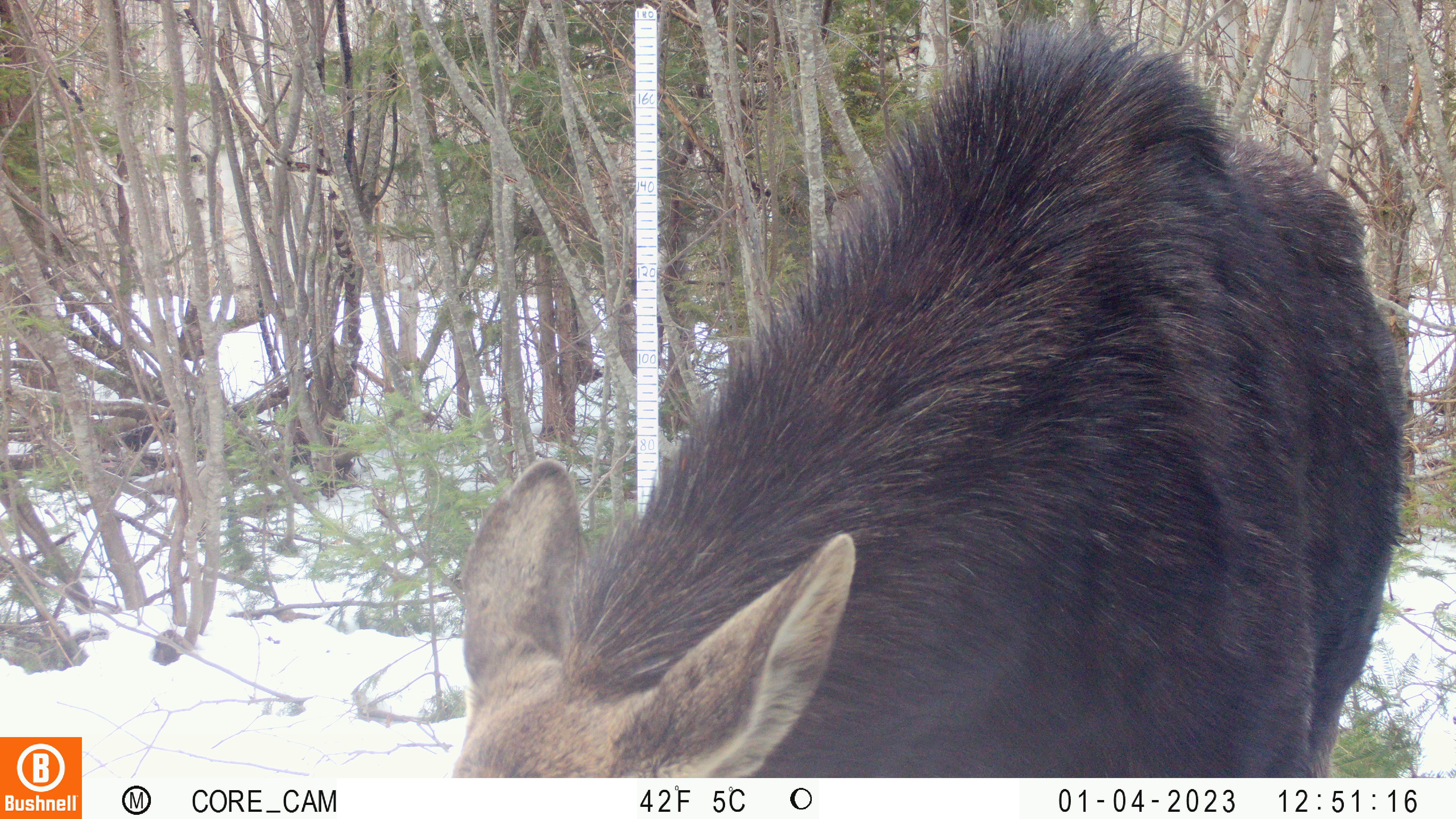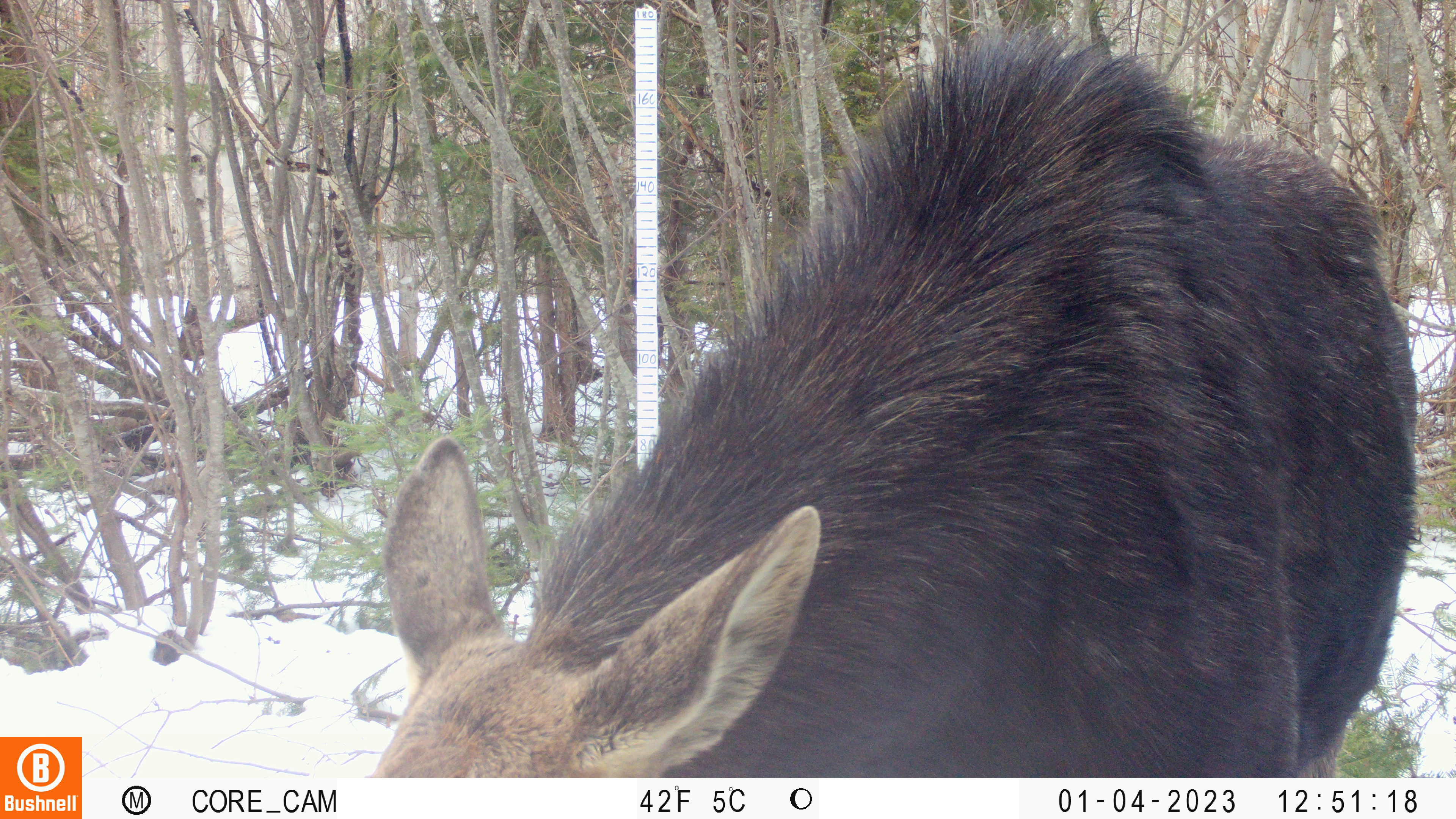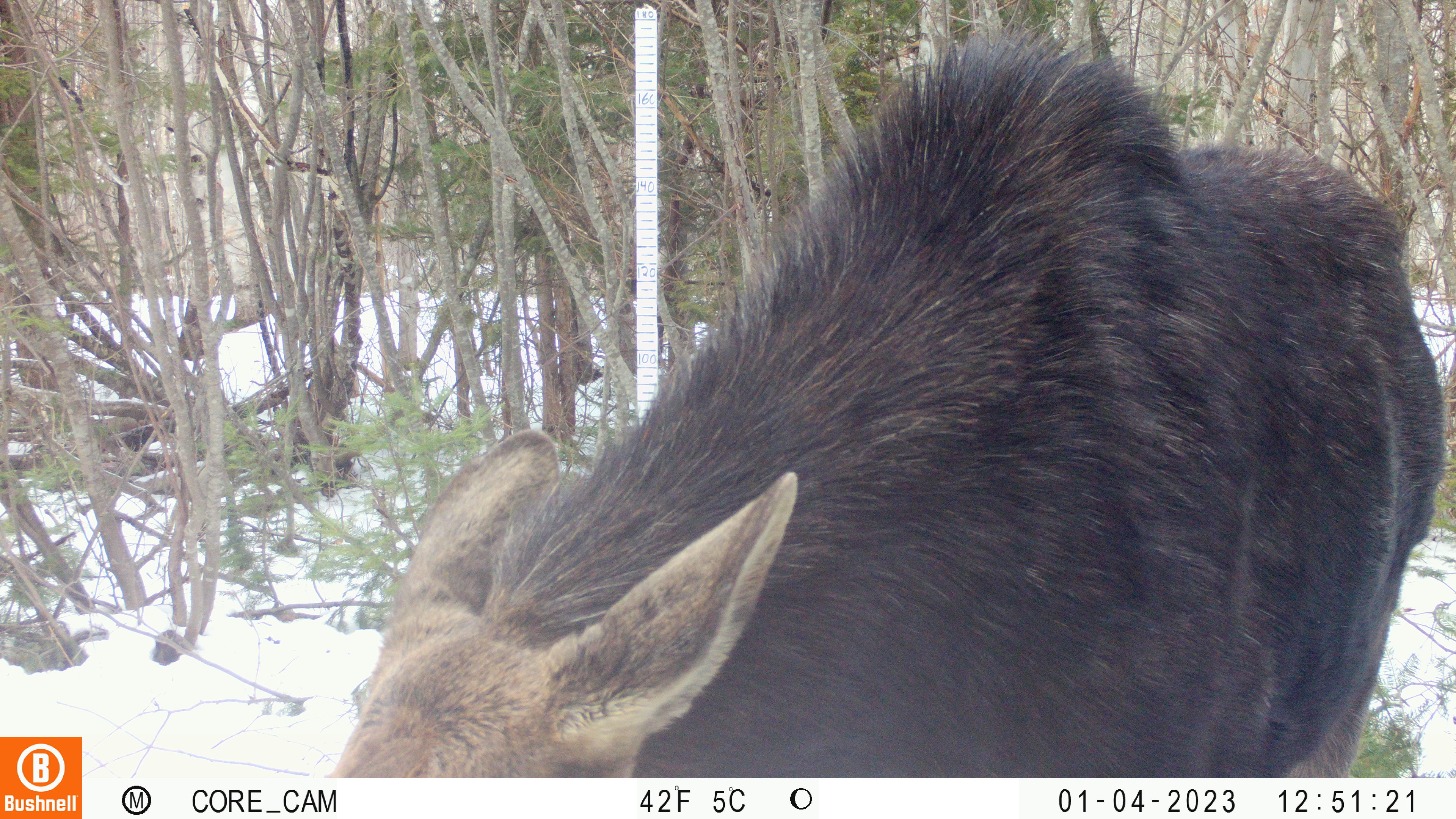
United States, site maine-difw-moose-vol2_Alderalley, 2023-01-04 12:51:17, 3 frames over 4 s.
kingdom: Animalia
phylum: Chordata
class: Mammalia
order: Artiodactyla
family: Cervidae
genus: Alces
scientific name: Alces alces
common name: moose